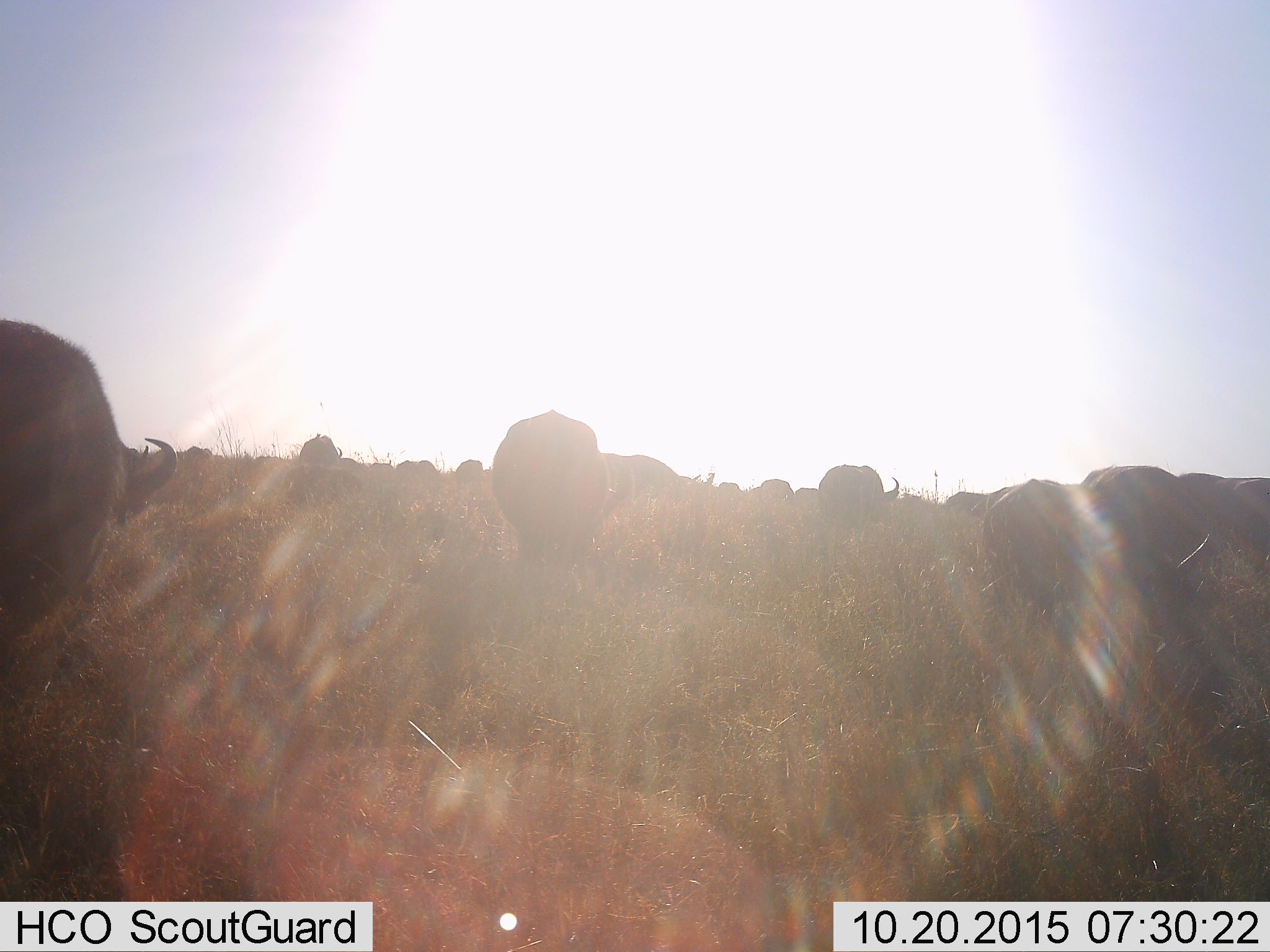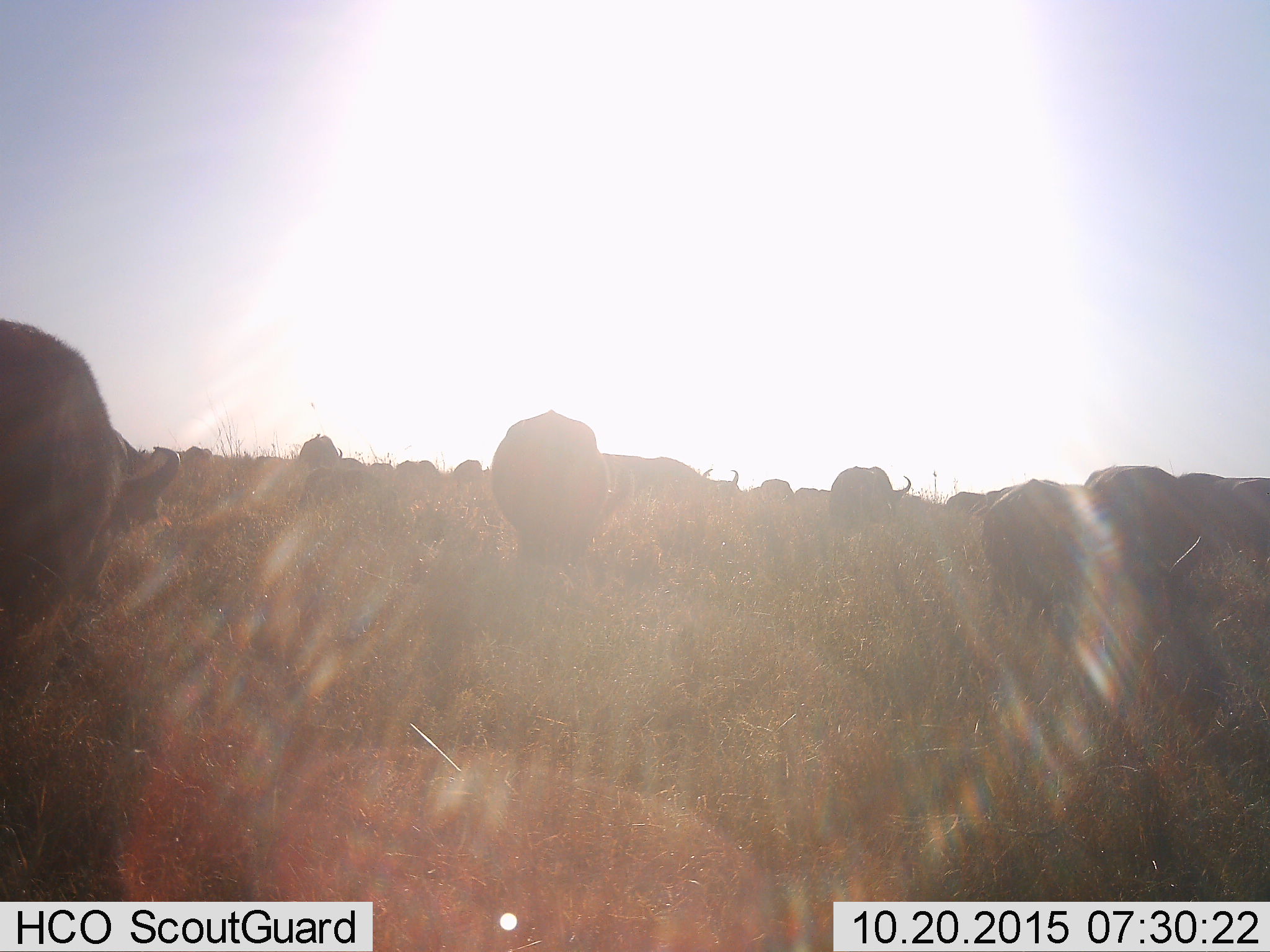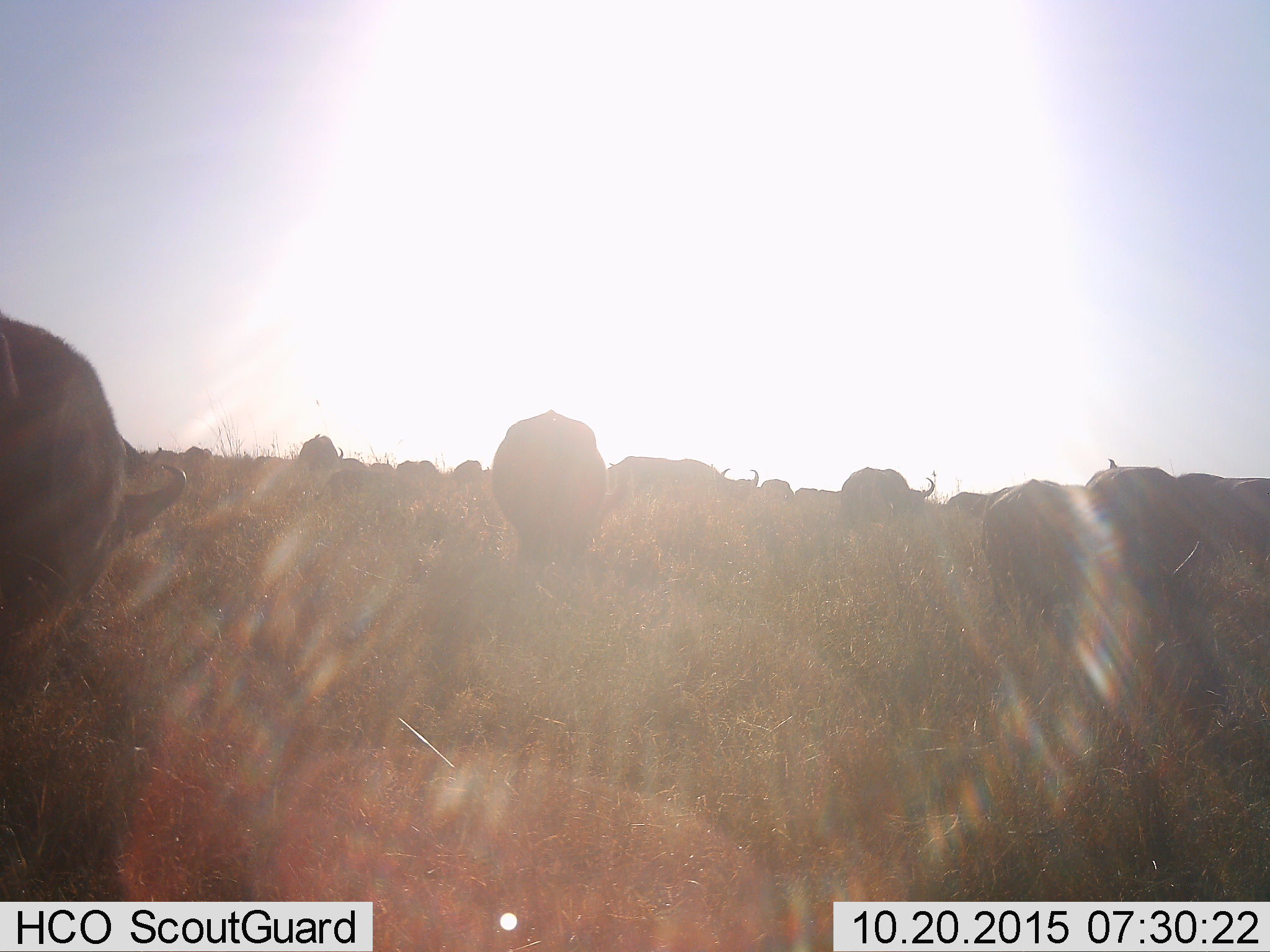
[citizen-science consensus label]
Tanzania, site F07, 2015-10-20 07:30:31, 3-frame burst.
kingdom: Animalia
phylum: Chordata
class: Mammalia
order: Artiodactyla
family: Bovidae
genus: Syncerus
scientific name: Syncerus caffer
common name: cape buffalo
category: buffalo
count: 11-50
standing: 53%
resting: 13%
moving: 73%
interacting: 7%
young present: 13%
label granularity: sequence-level